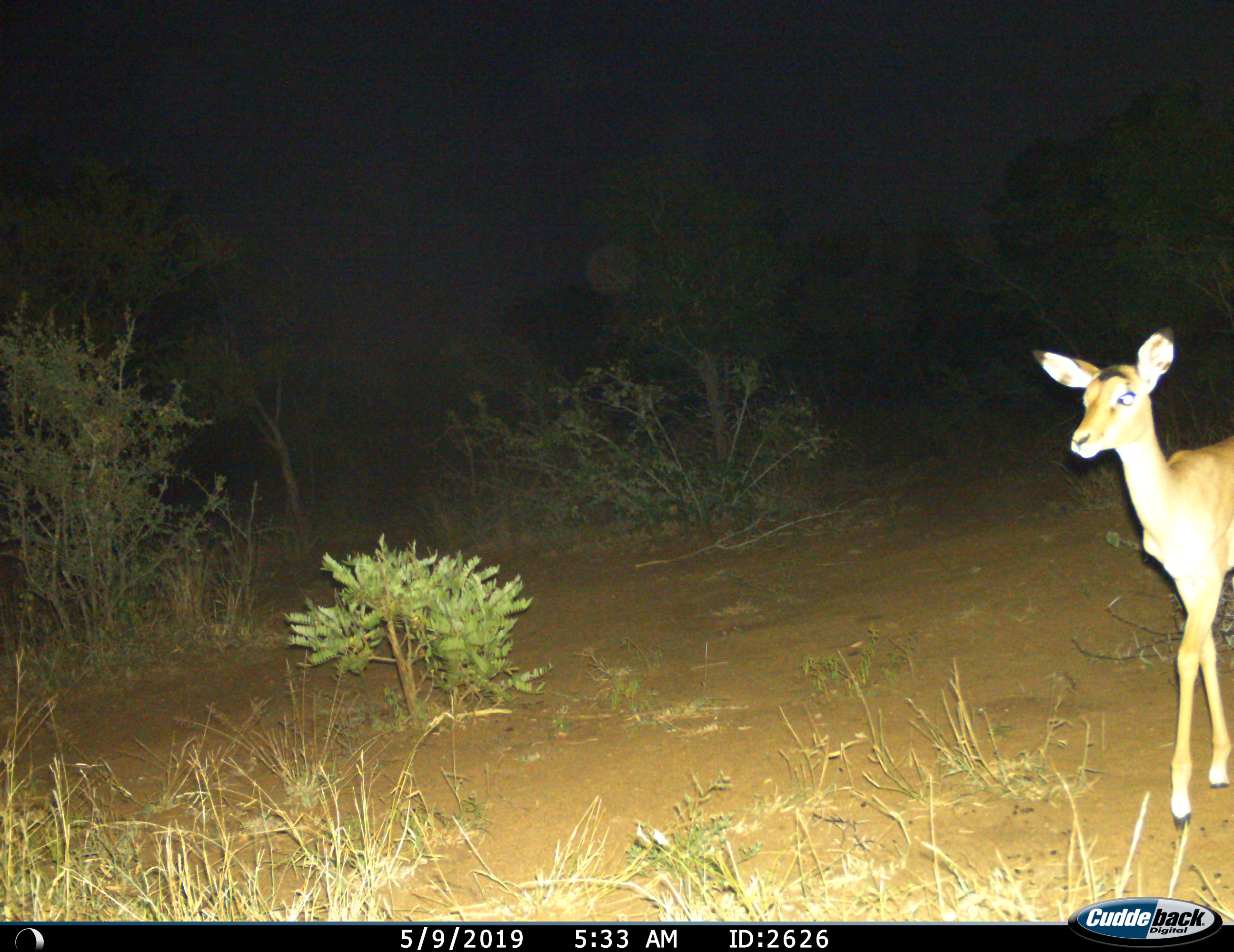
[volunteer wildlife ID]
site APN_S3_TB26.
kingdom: Animalia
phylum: Chordata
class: Mammalia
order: Artiodactyla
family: Bovidae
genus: Aepyceros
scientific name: Aepyceros melampus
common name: impala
Impala (Aepyceros melampus), count 1. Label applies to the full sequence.